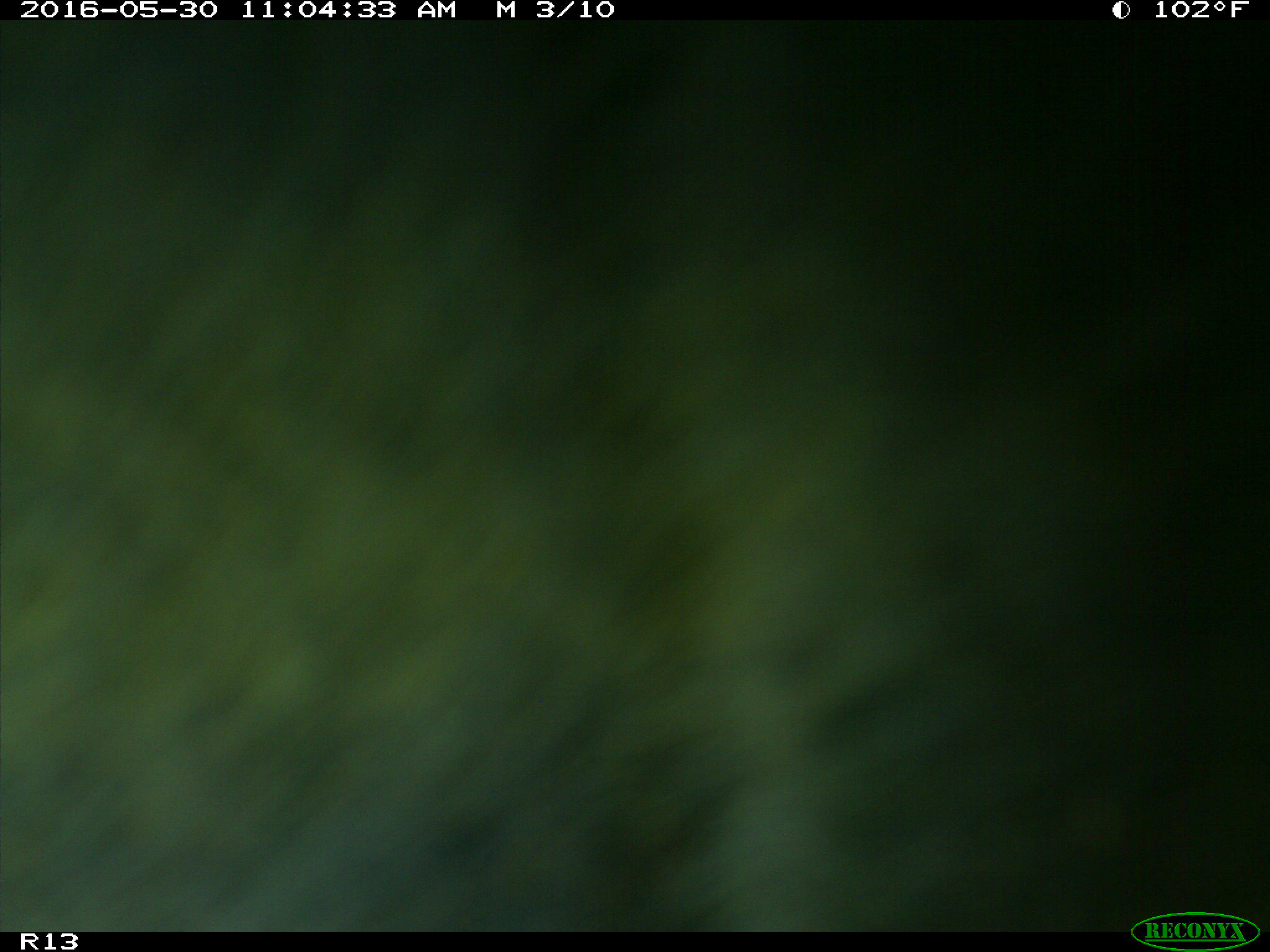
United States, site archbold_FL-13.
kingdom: Animalia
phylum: Chordata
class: Mammalia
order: Artiodactyla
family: Bovidae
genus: Bos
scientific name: Bos taurus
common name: domestic cow